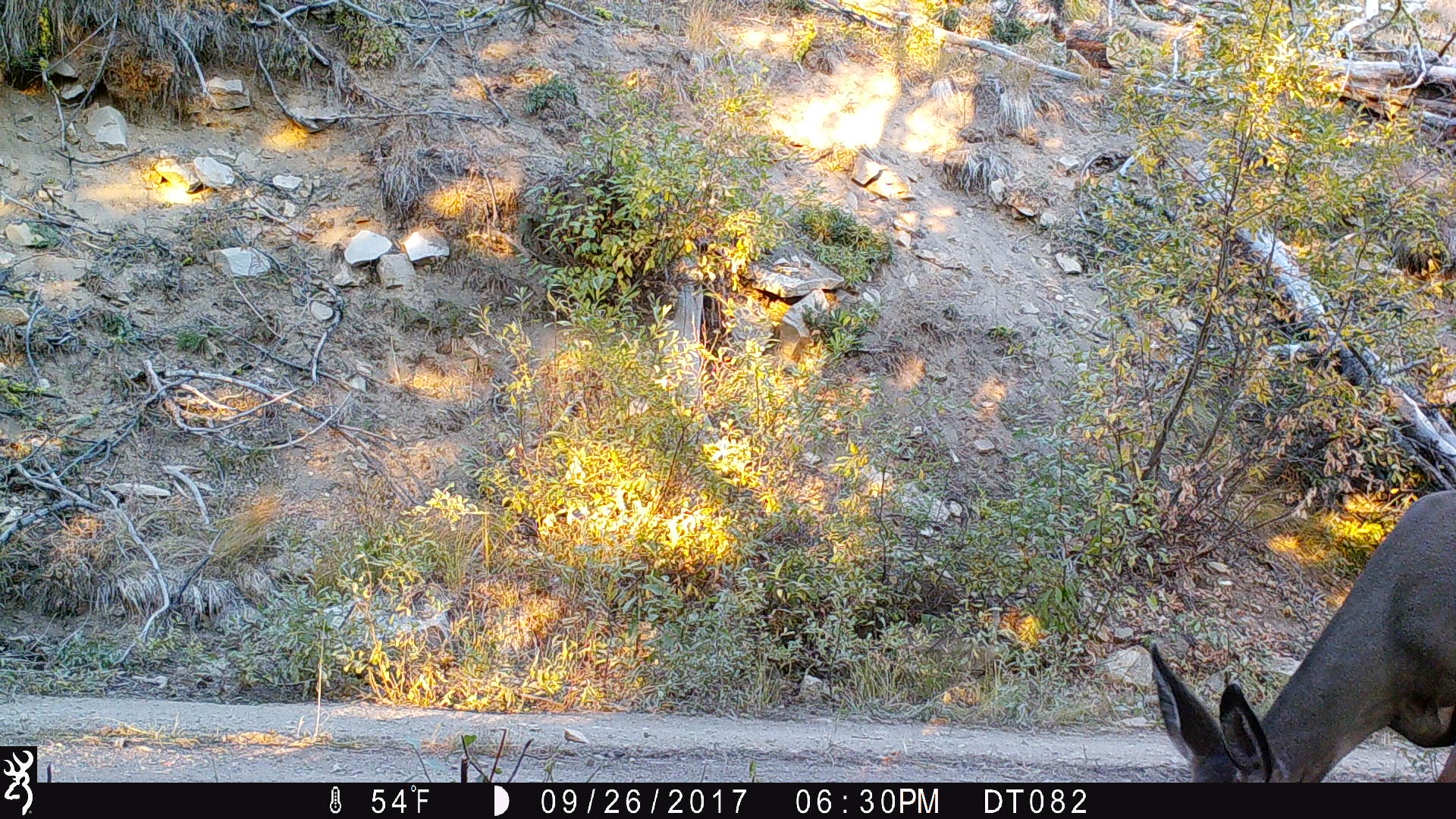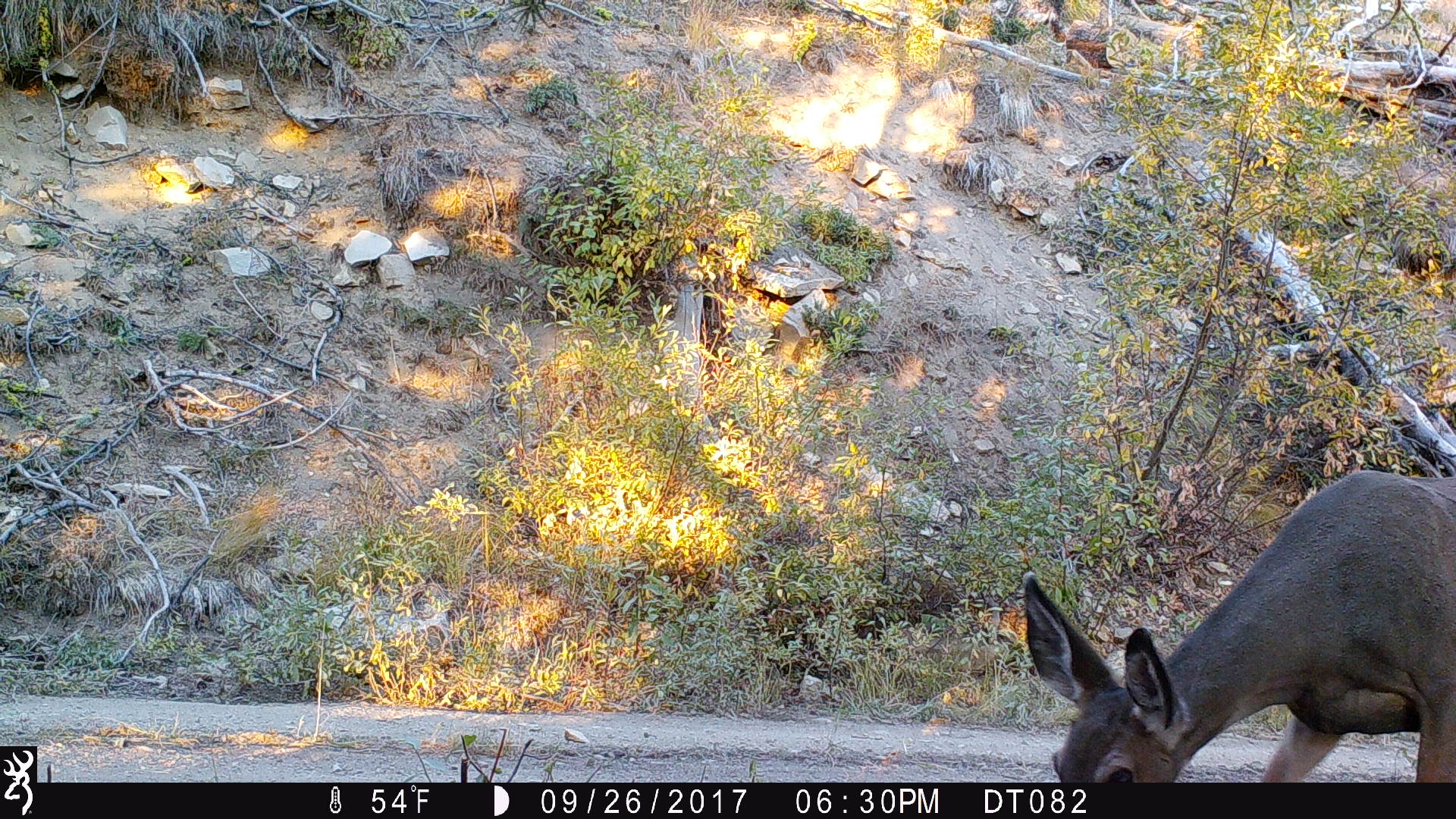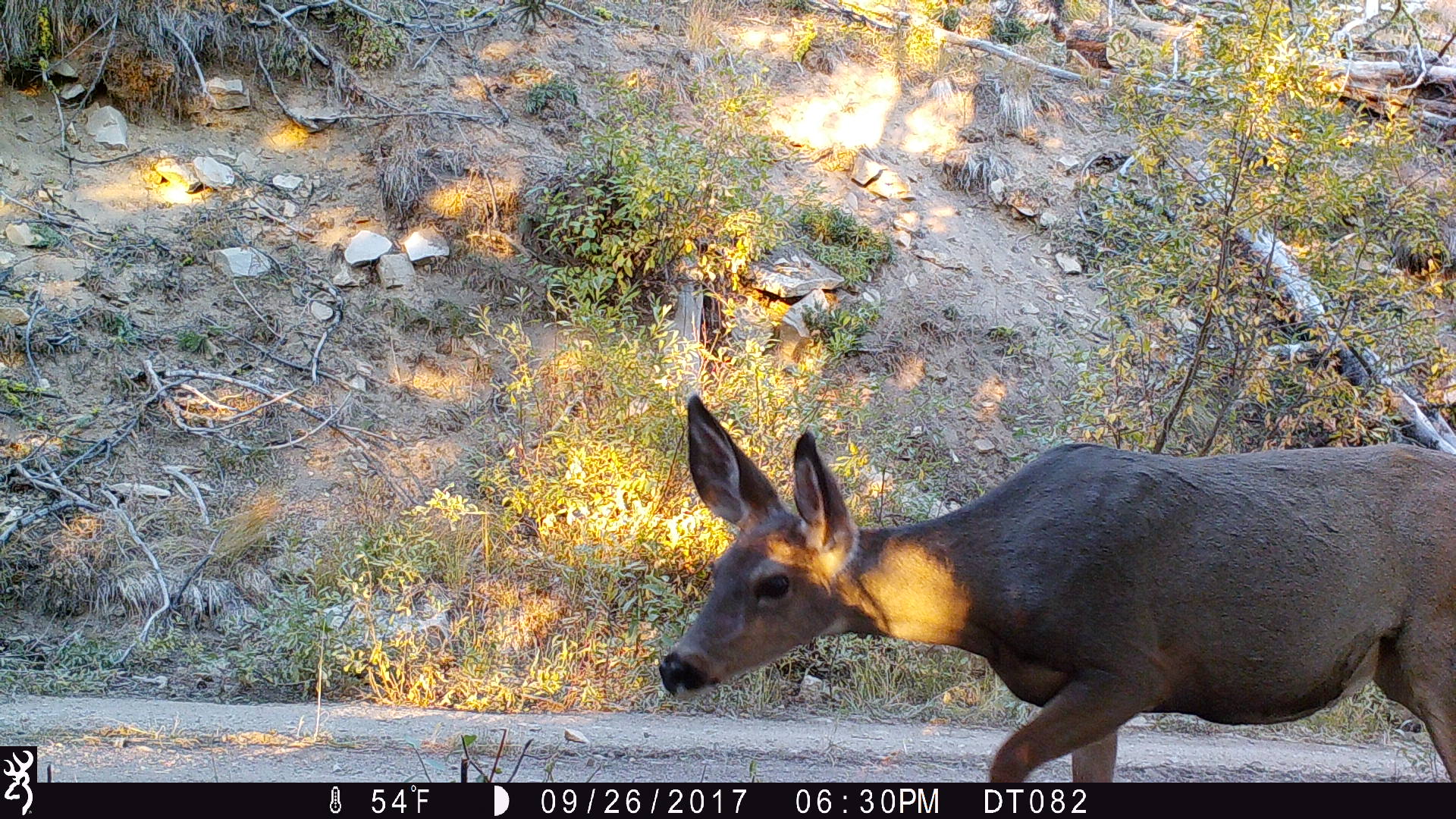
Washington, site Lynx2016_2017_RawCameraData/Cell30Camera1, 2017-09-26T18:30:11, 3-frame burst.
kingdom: Animalia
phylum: Chordata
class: Mammalia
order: Artiodactyla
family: Cervidae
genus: Odocoileus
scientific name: Odocoileus hemionus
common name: mule deer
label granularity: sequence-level